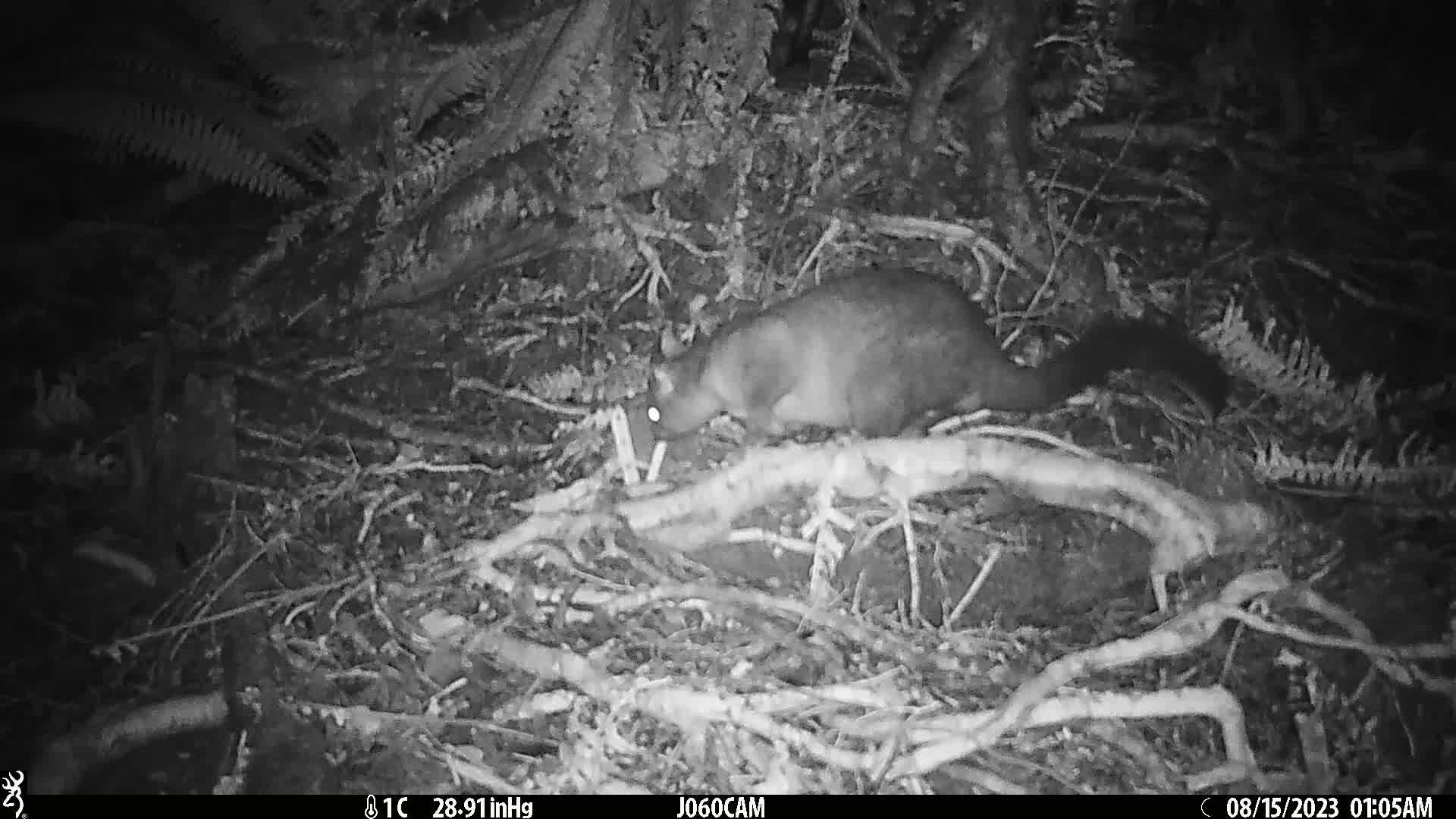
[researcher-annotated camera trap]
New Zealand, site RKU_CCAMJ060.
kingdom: Animalia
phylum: Chordata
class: Mammalia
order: Diprotodontia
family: Phalangeridae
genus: Trichosurus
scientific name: Trichosurus vulpecula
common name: common brushtail possum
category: possum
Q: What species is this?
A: Possum (common brushtail possum) (Trichosurus vulpecula).